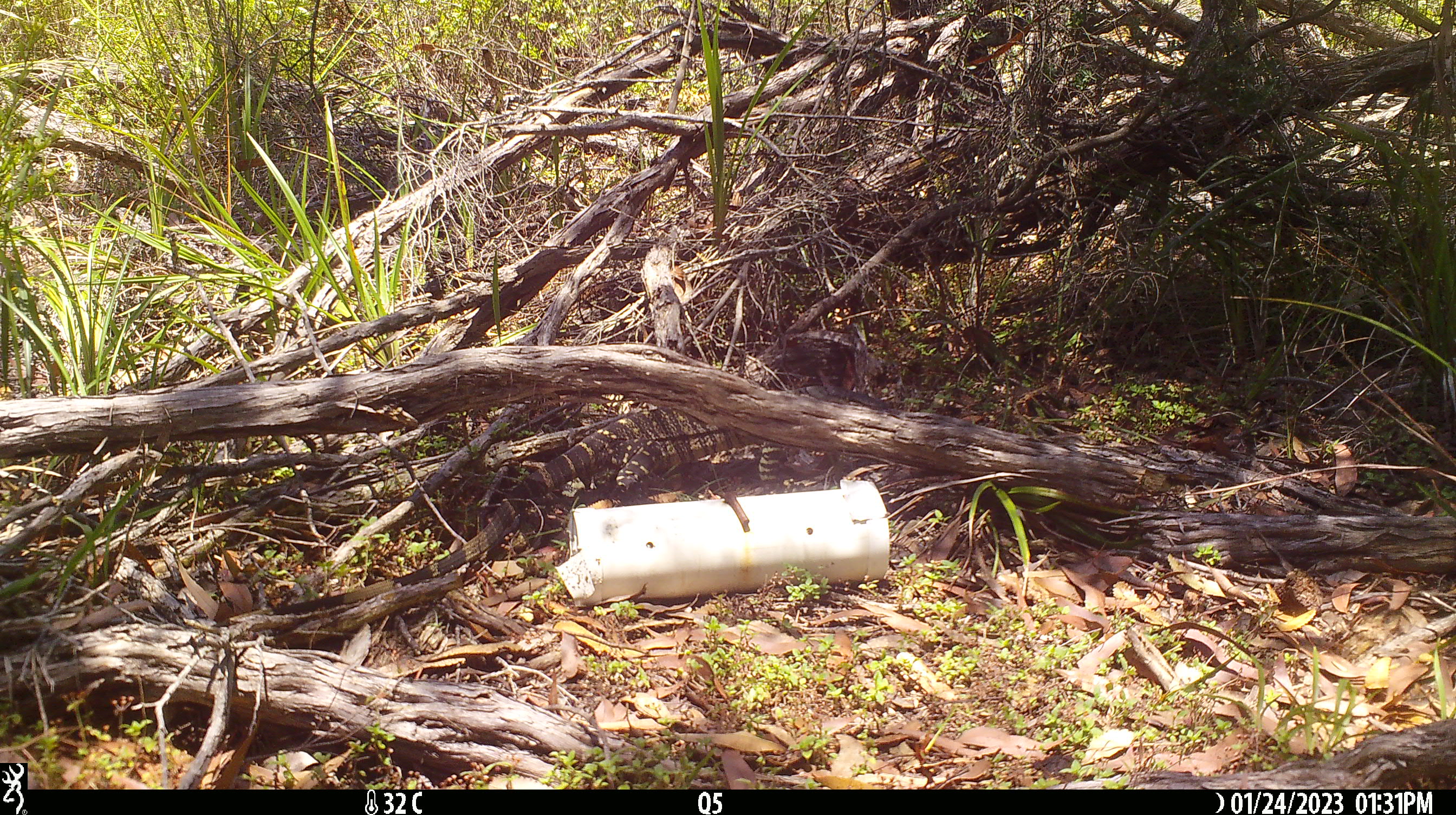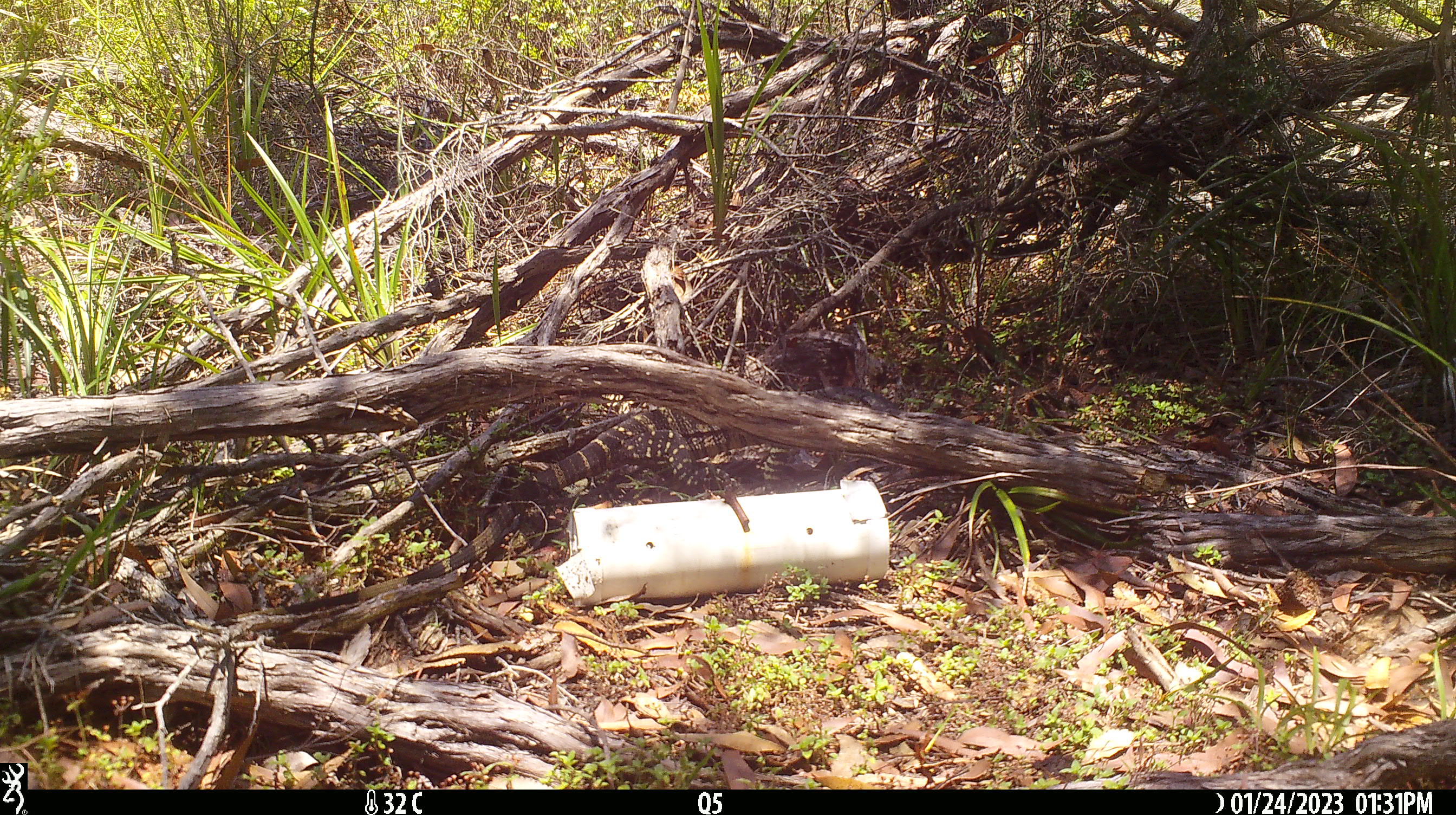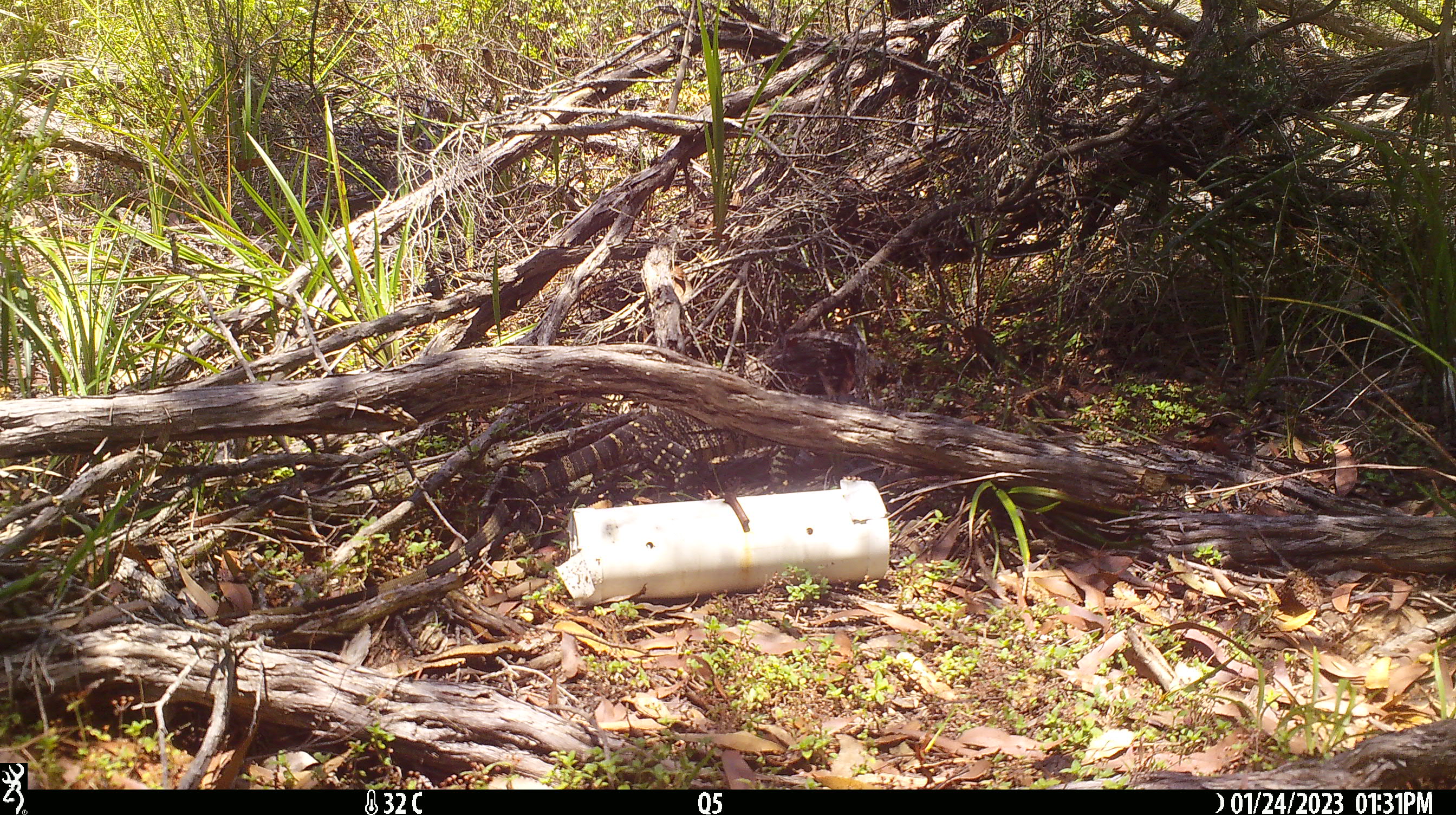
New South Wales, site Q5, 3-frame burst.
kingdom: Animalia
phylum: Chordata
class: Reptilia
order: Squamata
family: Varanidae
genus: Varanus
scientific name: Varanus varius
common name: lace monitor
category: goanna